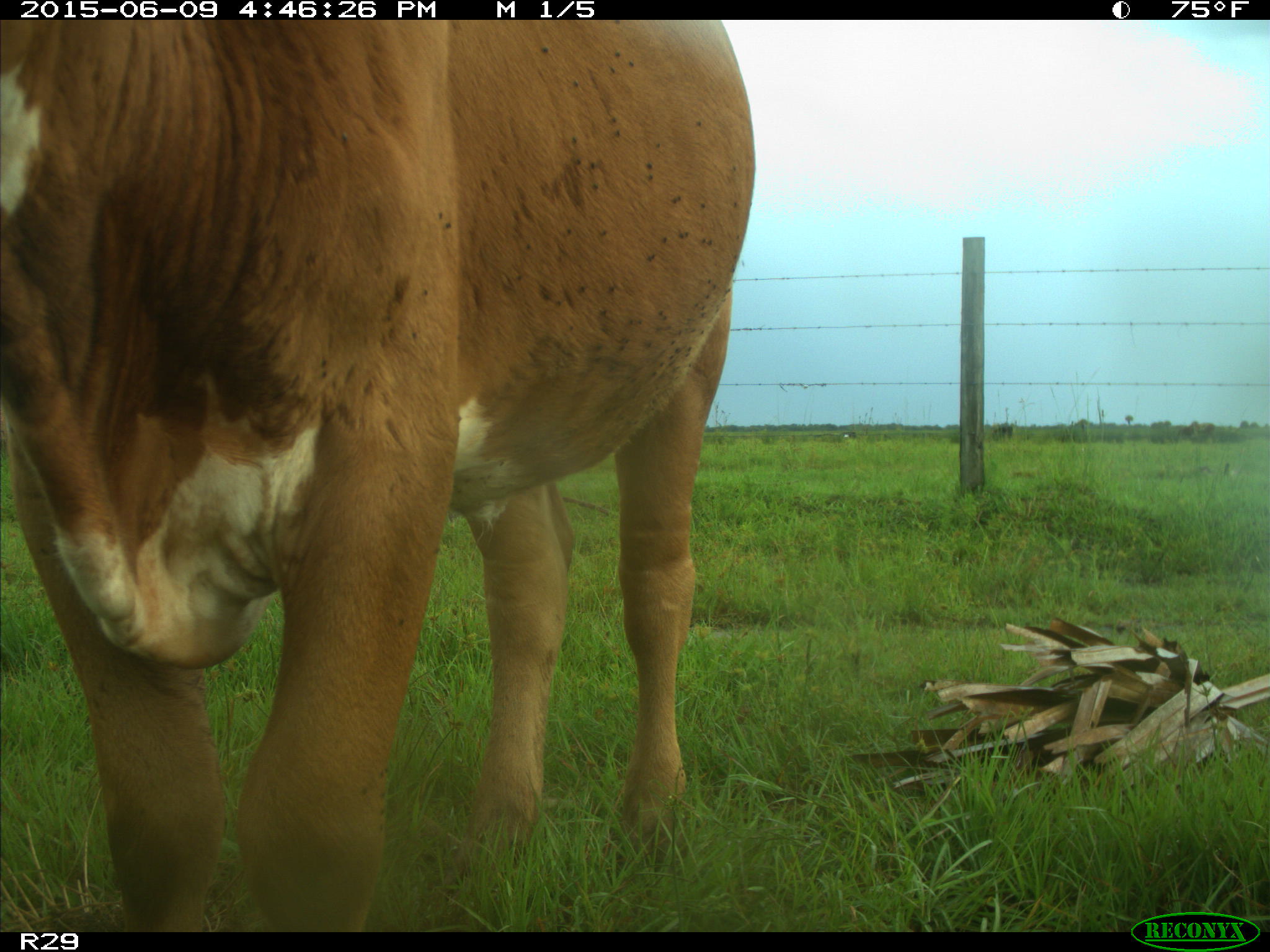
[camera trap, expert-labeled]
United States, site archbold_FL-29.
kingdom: Animalia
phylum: Chordata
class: Mammalia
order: Artiodactyla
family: Bovidae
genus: Bos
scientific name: Bos taurus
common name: domestic cow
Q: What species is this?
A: Bos taurus (domestic cow).